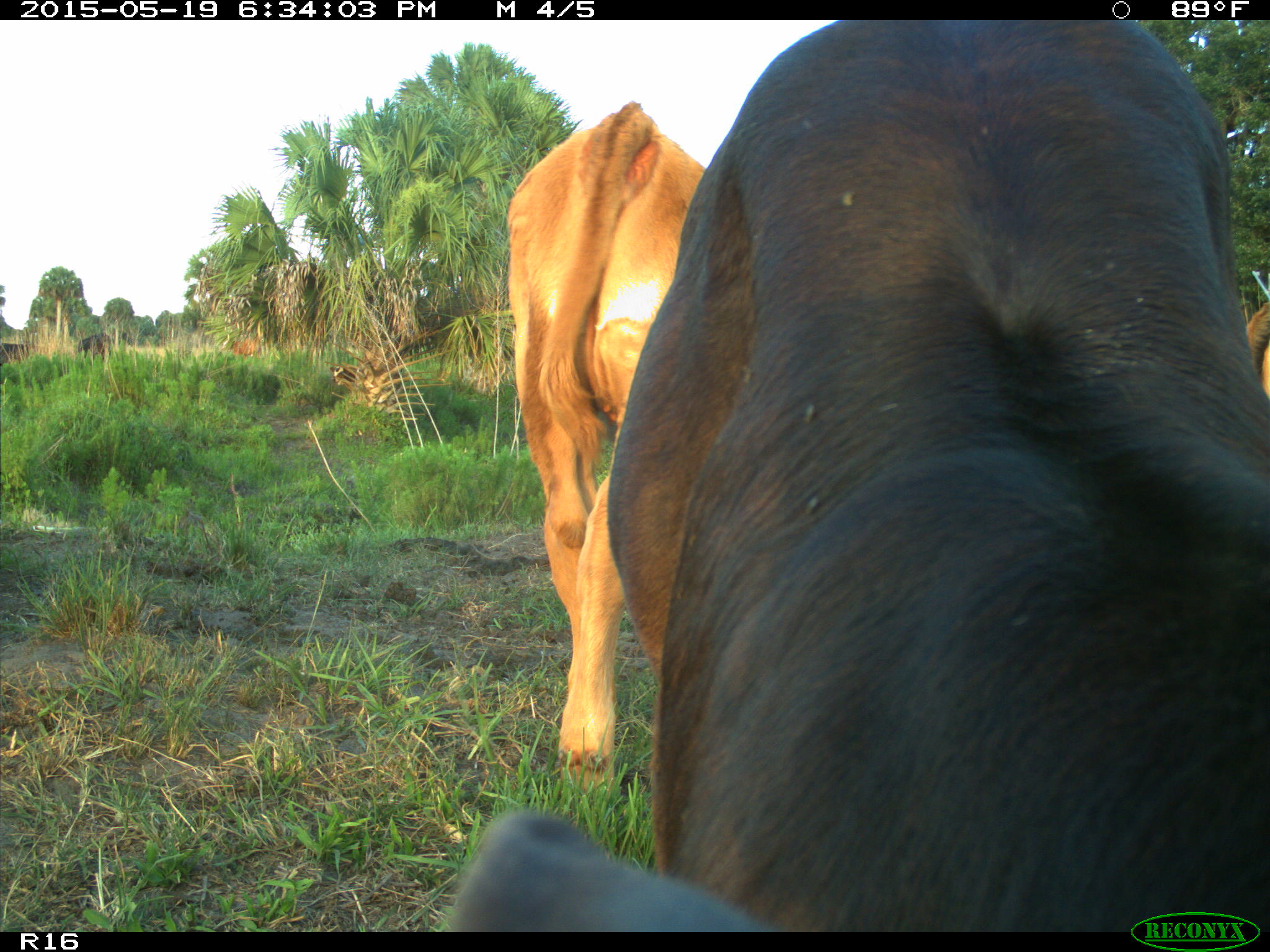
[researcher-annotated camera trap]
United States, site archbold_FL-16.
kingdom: Animalia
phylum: Chordata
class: Mammalia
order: Artiodactyla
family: Bovidae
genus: Bos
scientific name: Bos taurus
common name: domestic cow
Bos taurus (domestic cow).